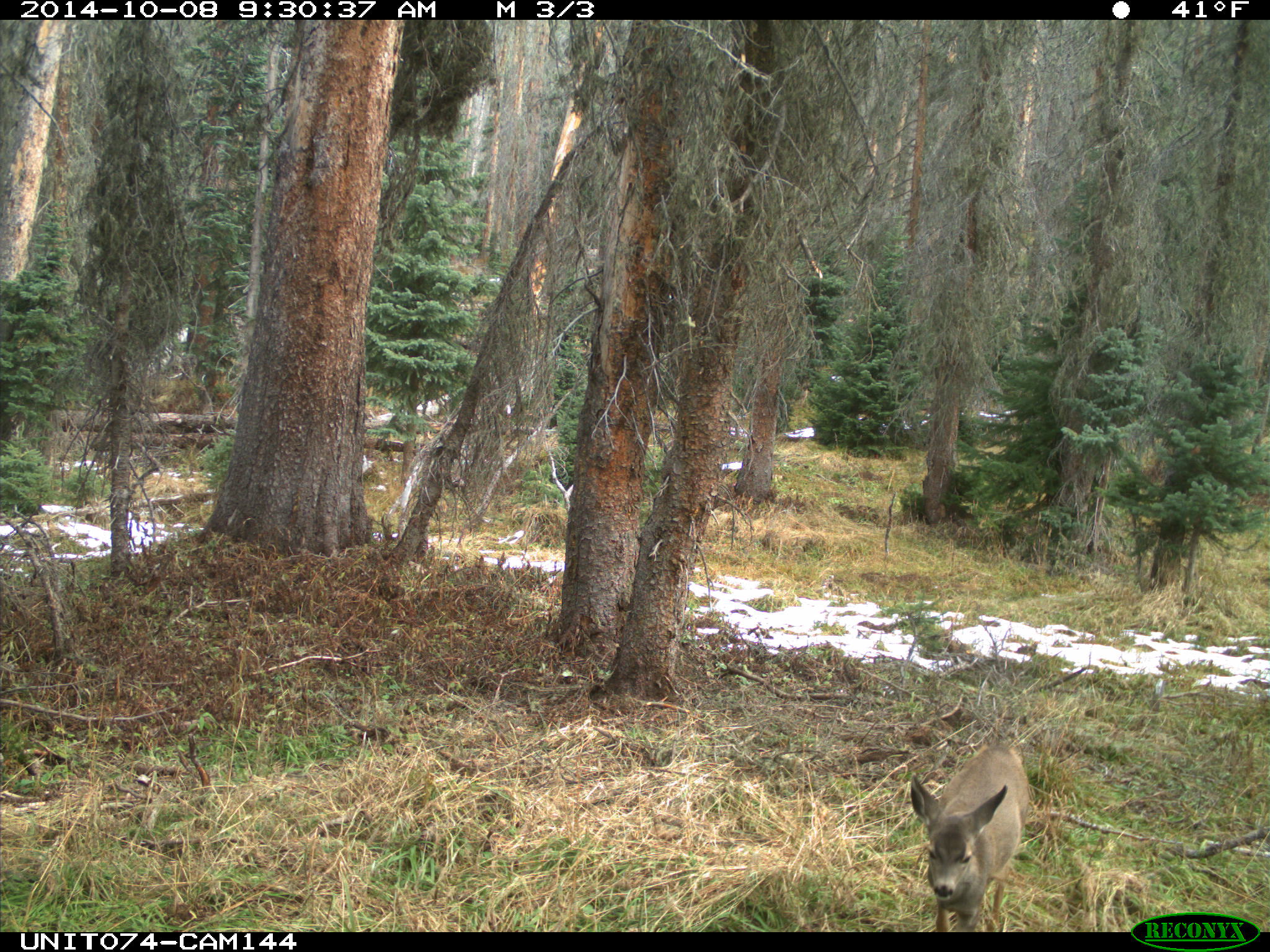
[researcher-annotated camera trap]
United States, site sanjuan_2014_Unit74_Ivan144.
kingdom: Animalia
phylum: Chordata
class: Mammalia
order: Artiodactyla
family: Cervidae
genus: Odocoileus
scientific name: Odocoileus hemionus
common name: mule deer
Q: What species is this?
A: Odocoileus hemionus (mule deer).